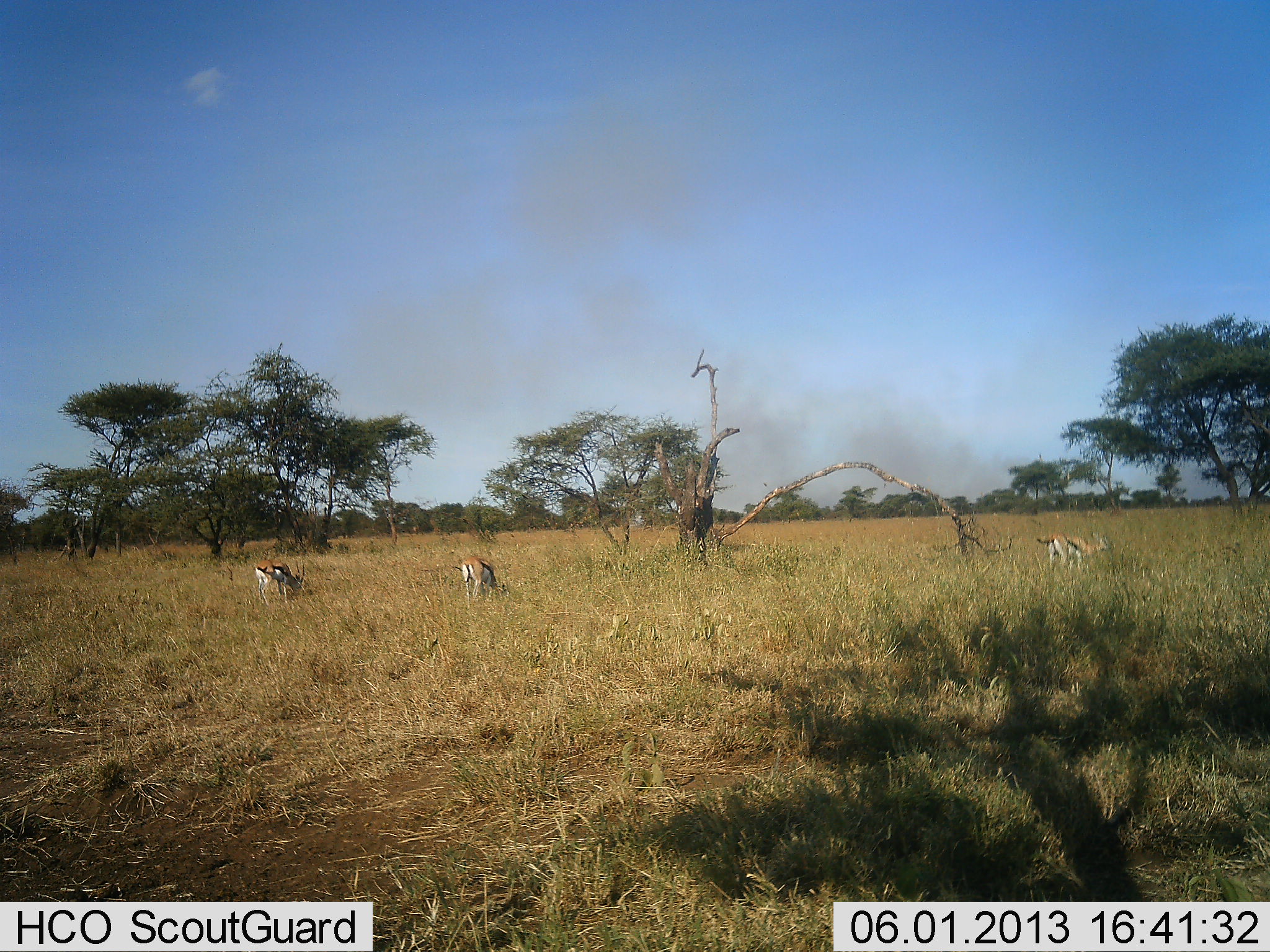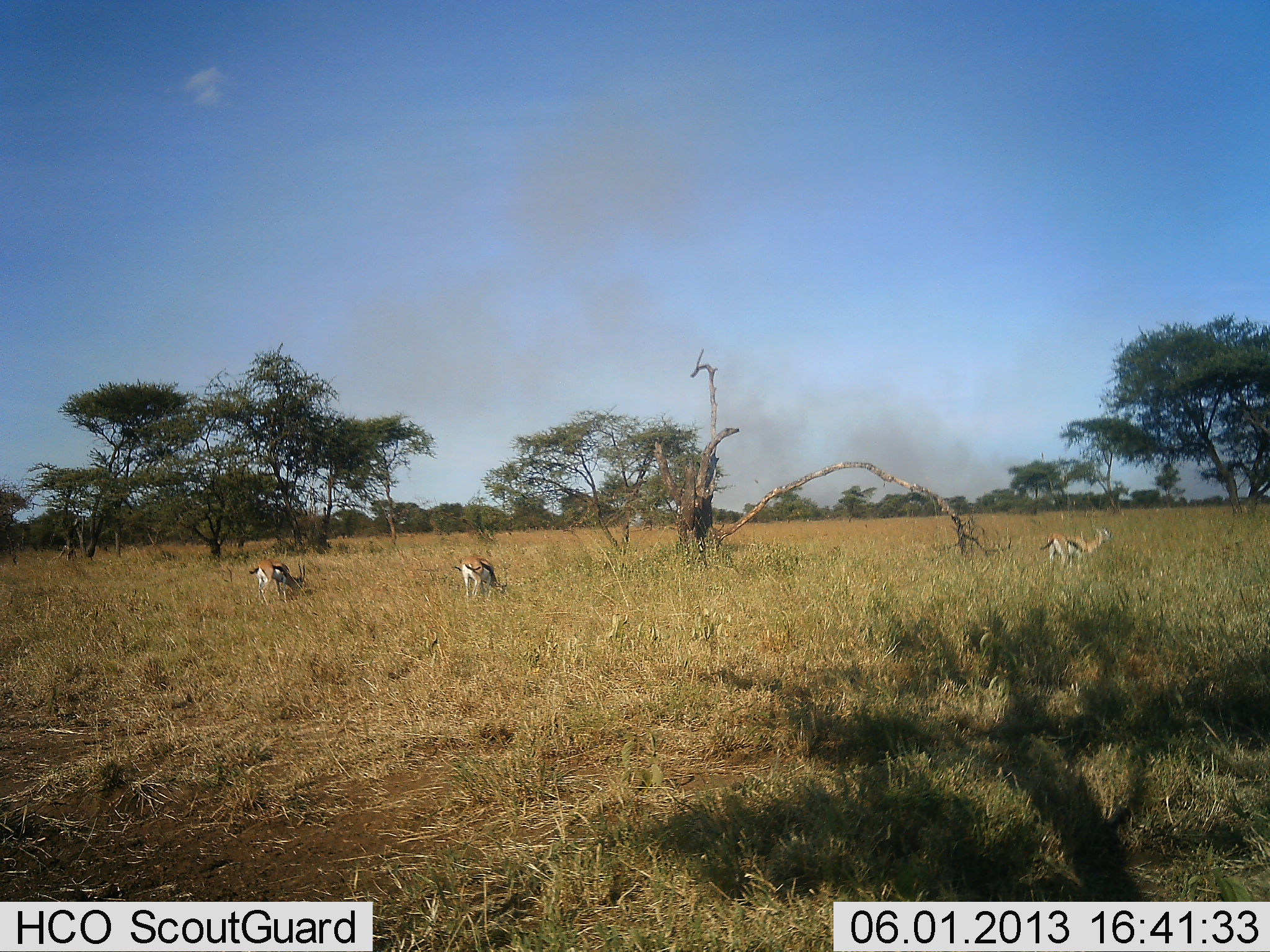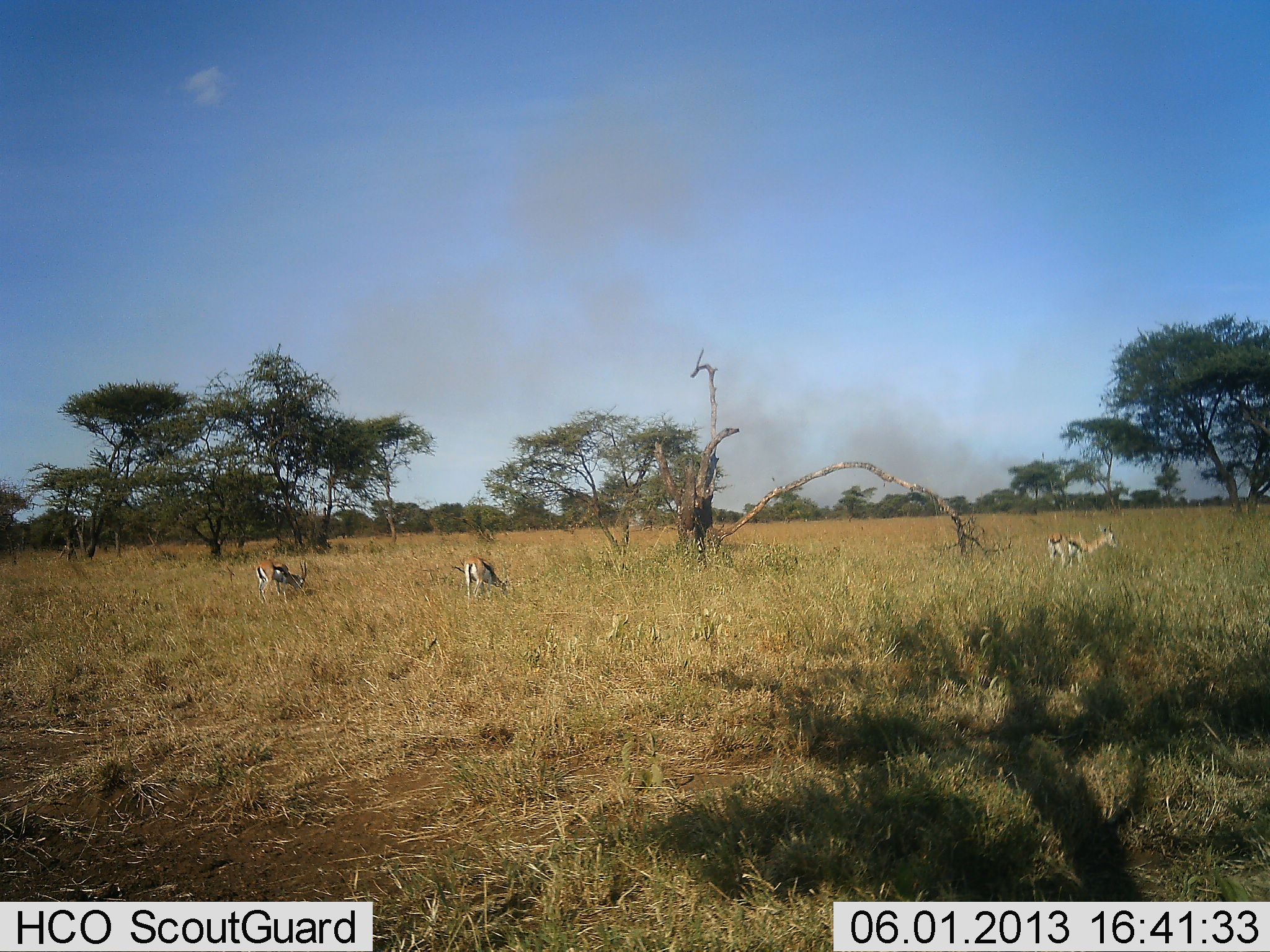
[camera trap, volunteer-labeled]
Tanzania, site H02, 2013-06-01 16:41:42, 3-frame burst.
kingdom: Animalia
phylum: Chordata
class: Mammalia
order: Artiodactyla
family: Bovidae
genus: Eudorcas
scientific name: Eudorcas thomsonii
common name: thomson's gazelle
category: gazellethomsons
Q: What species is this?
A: Gazellethomsons (thomson's gazelle) (Eudorcas thomsonii).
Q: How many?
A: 3.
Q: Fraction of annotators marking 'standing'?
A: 47%.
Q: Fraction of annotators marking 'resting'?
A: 0%.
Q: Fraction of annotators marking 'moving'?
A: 0%.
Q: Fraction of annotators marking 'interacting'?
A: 0%.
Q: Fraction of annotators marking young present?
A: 0%.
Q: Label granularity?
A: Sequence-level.